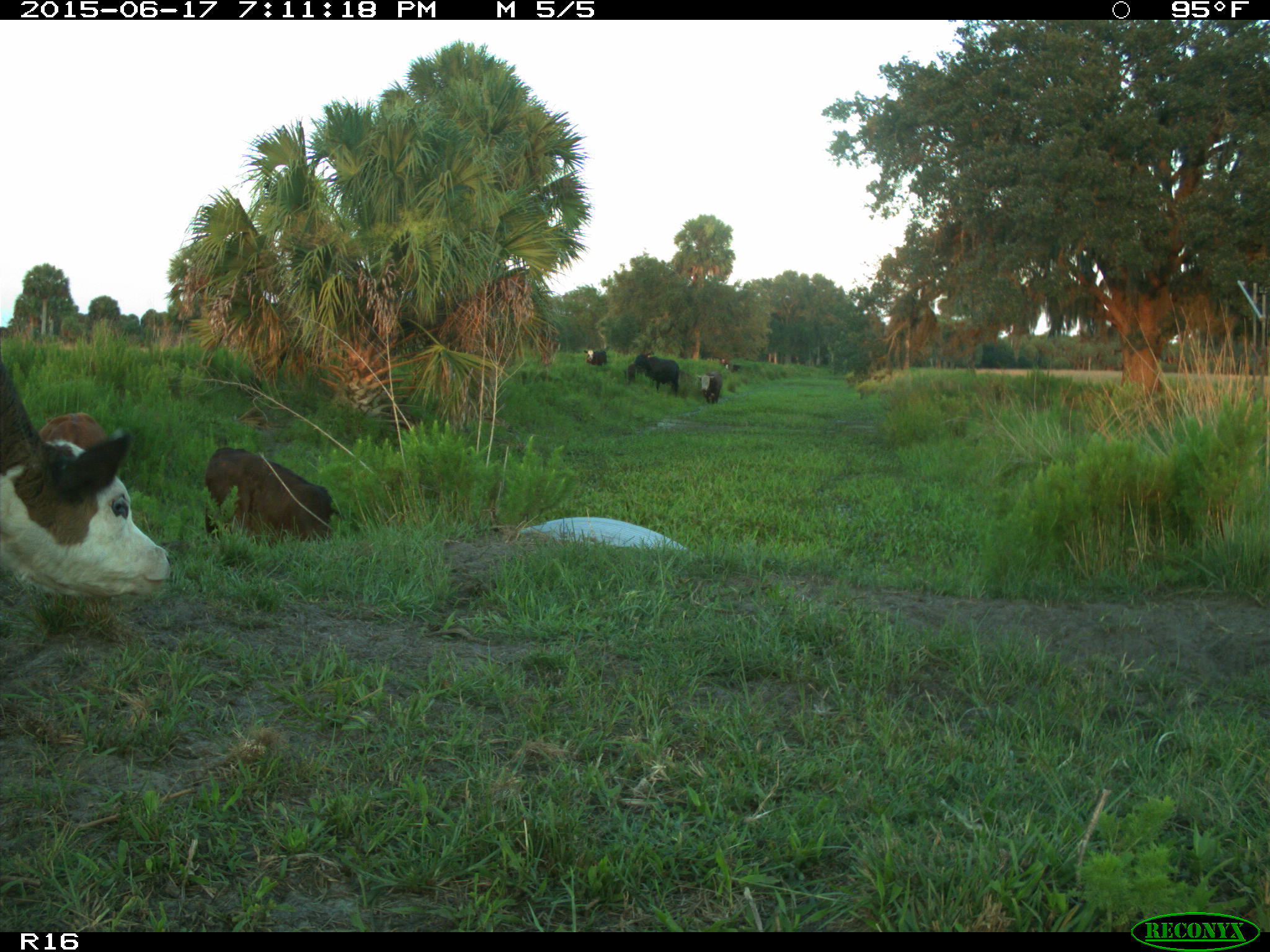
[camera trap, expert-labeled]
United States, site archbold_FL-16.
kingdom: Animalia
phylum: Chordata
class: Mammalia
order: Artiodactyla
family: Bovidae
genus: Bos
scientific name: Bos taurus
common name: domestic cow